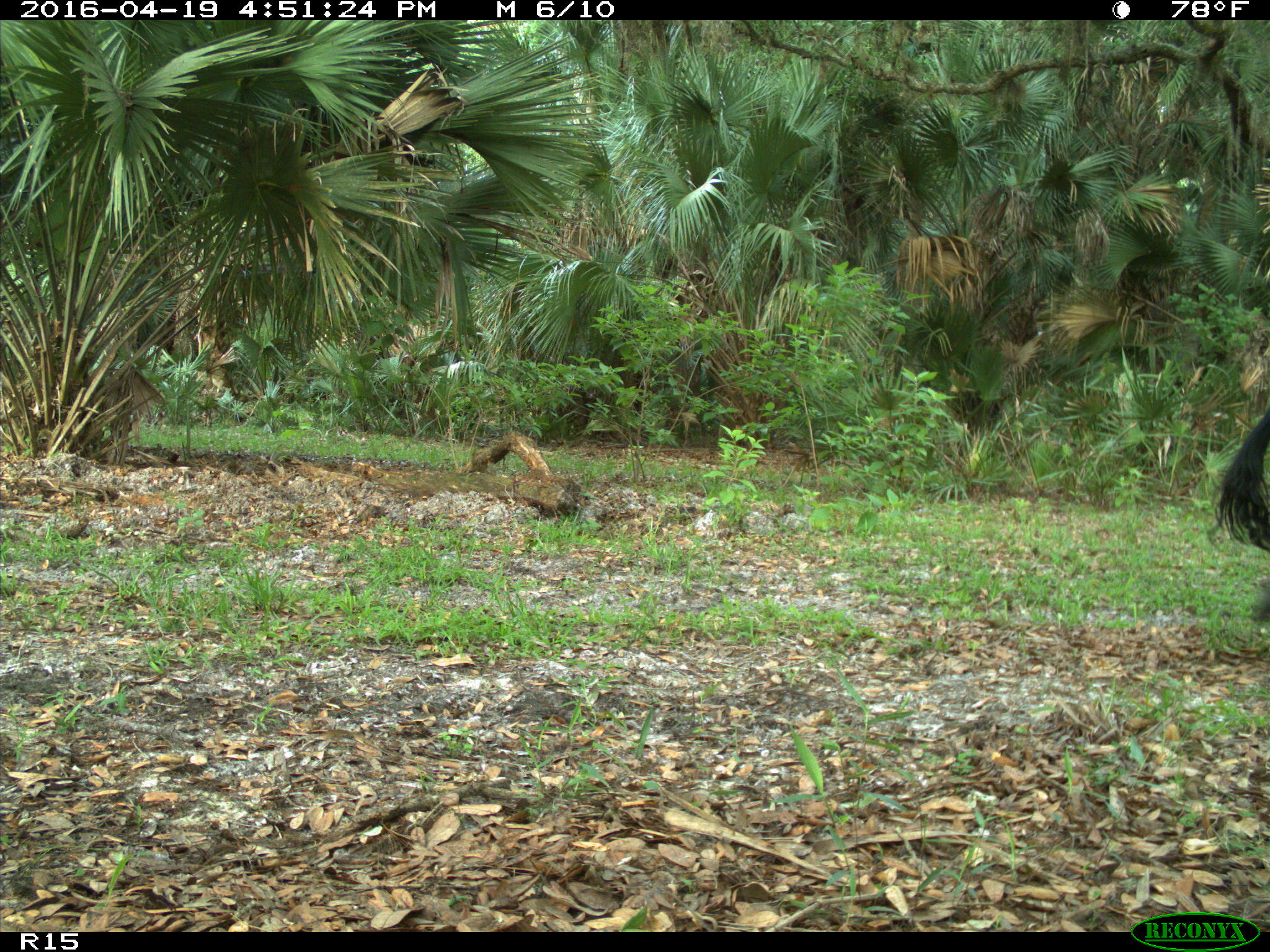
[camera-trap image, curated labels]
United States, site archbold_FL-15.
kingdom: Animalia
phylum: Chordata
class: Mammalia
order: Artiodactyla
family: Bovidae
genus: Bos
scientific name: Bos taurus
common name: domestic cow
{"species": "Bos taurus (domestic cow)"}